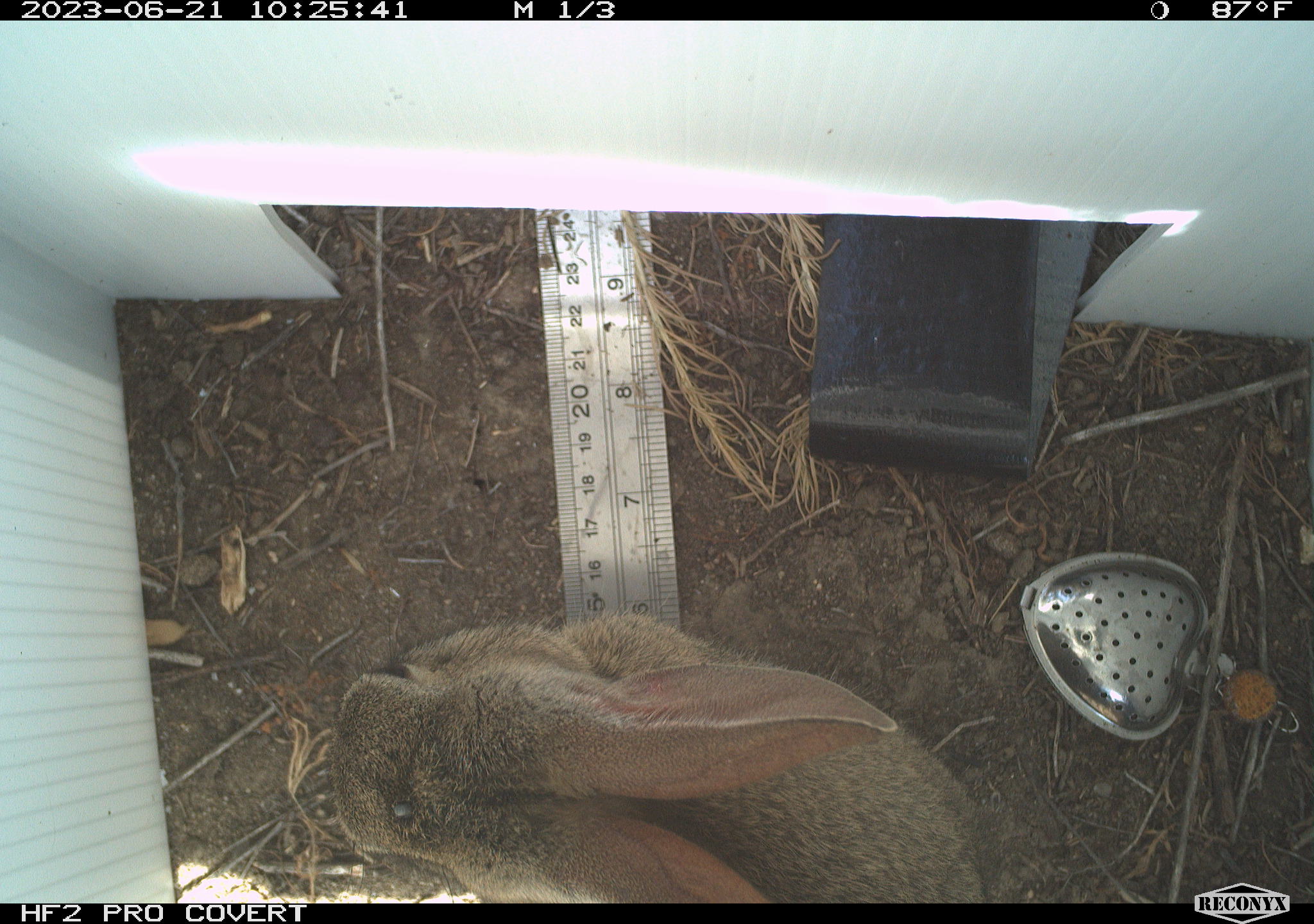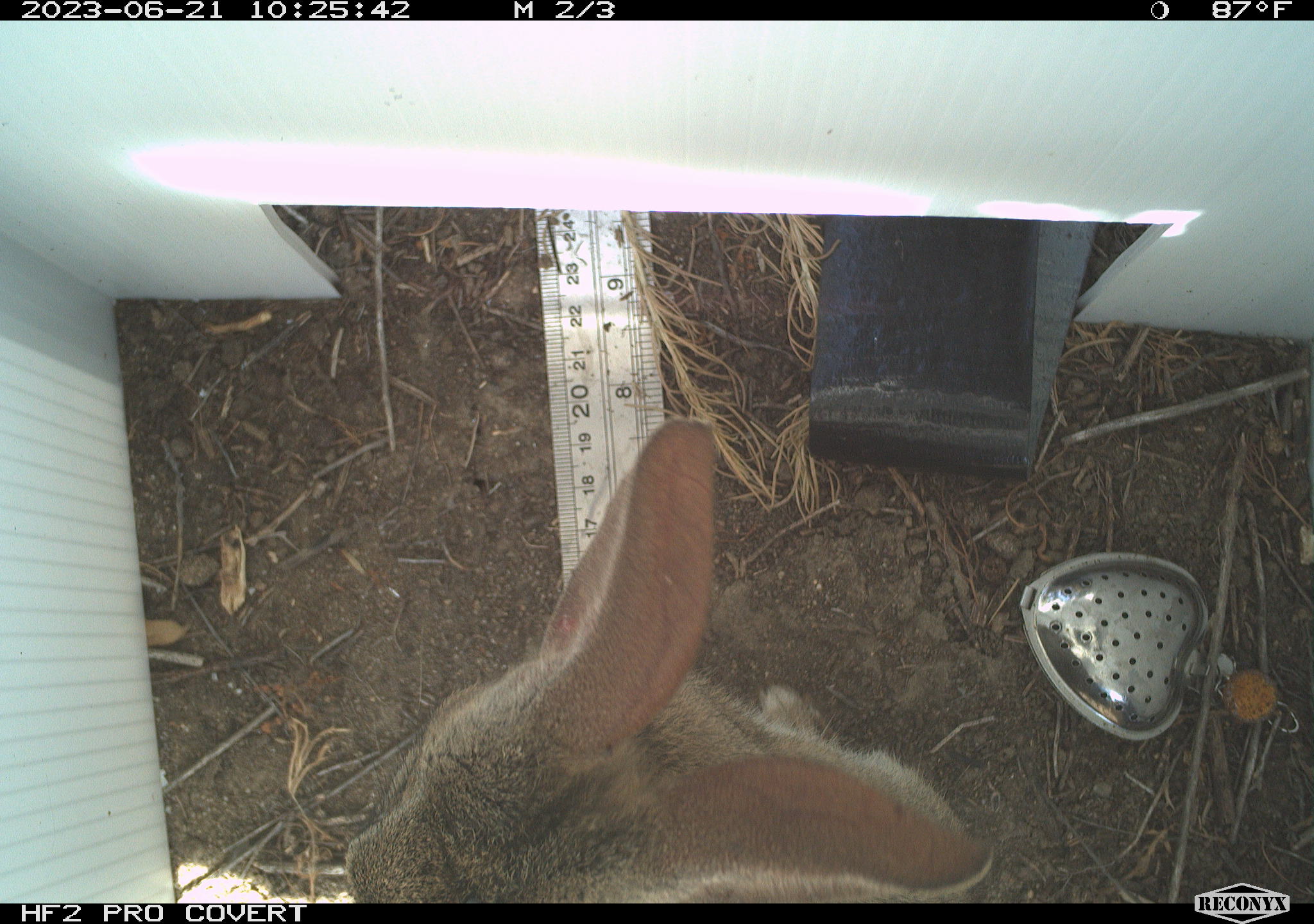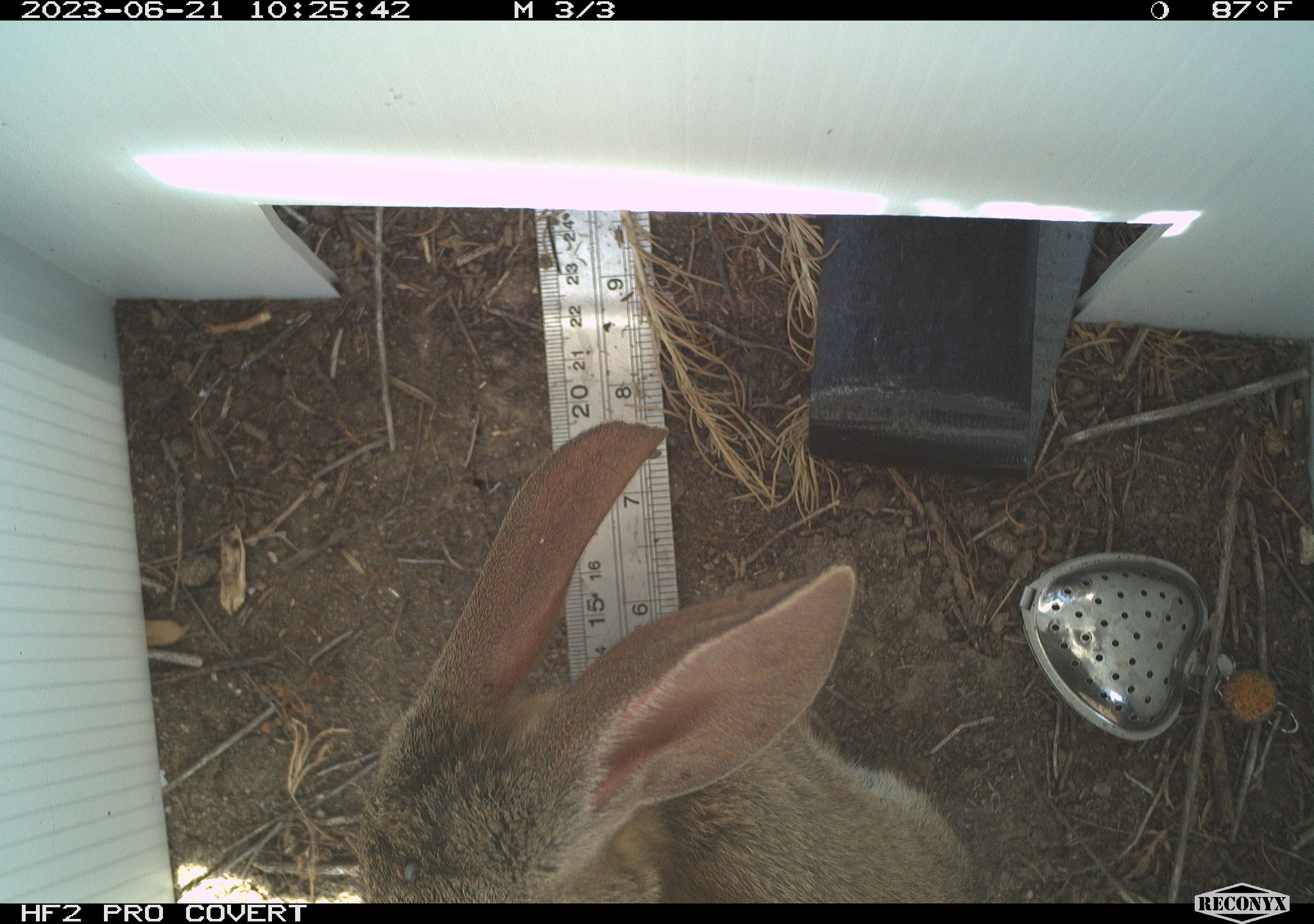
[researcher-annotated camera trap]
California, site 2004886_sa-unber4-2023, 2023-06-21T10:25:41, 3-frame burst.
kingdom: Animalia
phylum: Chordata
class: Mammalia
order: Lagomorpha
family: Leporidae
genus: Sylvilagus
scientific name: Sylvilagus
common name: cottontail rabbits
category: sylvilagus species